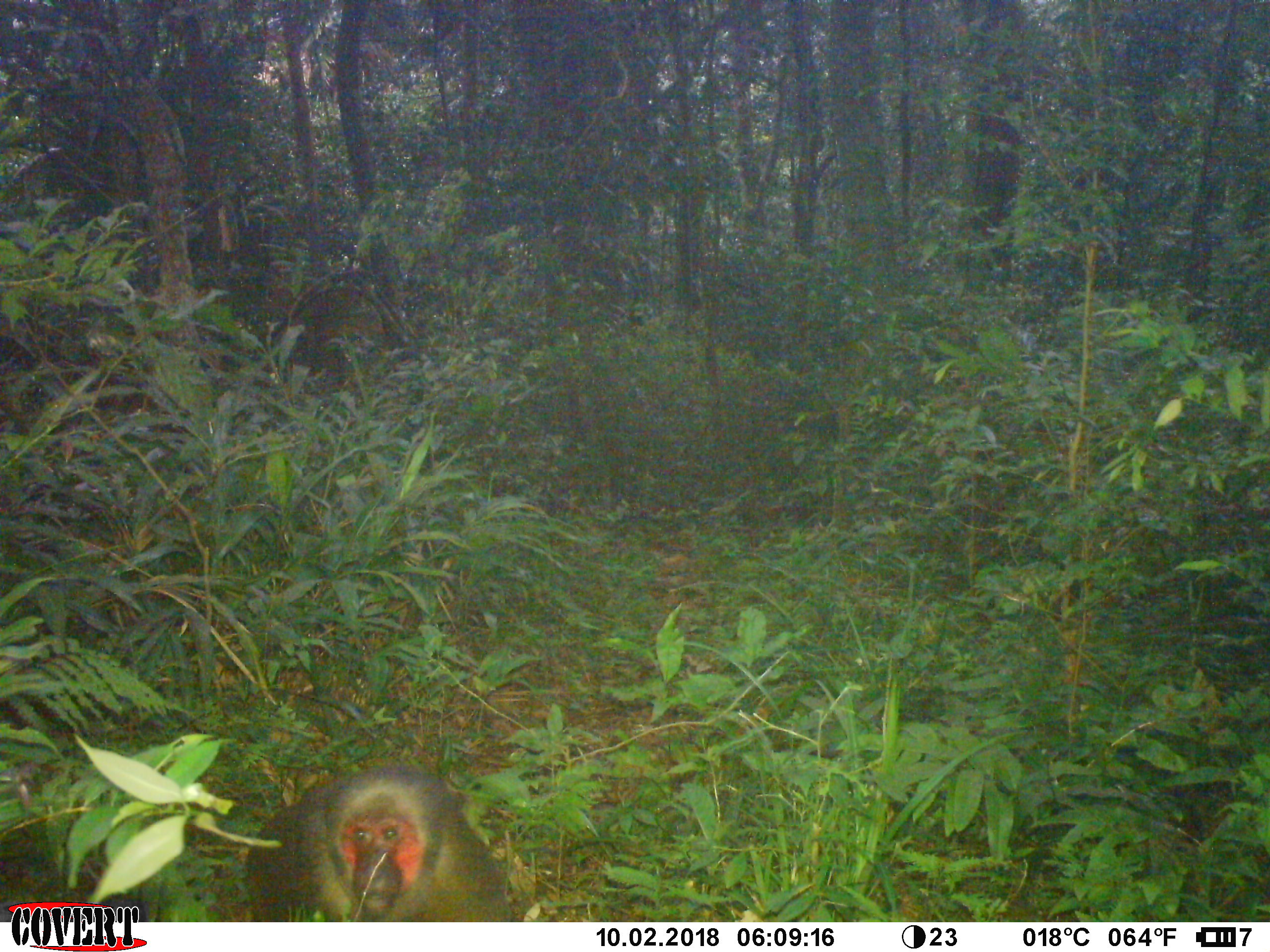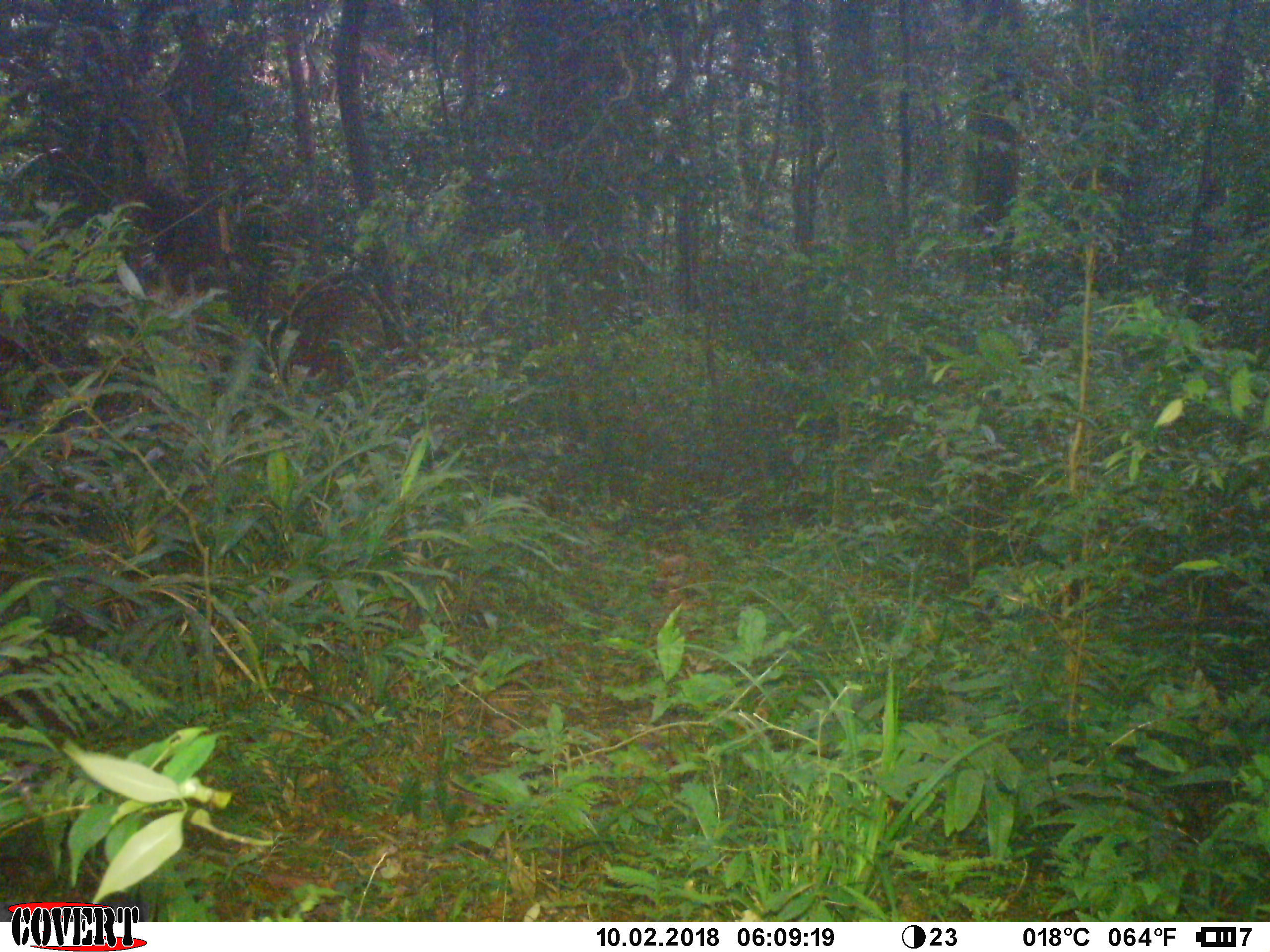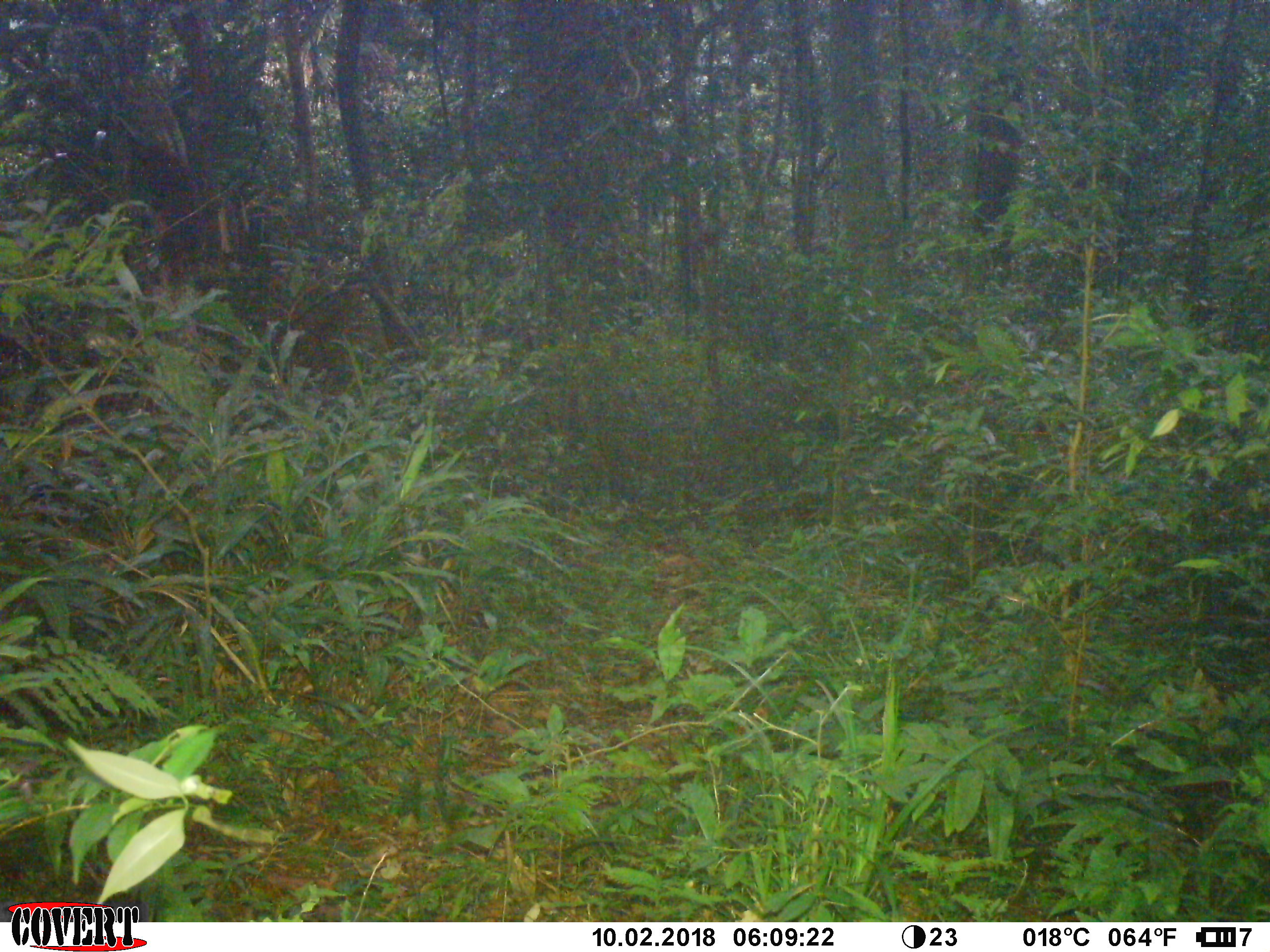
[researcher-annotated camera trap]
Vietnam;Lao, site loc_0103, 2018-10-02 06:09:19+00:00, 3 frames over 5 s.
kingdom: Animalia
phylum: Chordata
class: Mammalia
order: Primates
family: Cercopithecidae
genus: Macaca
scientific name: Macaca arctoides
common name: stump-tailed macaque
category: stump tailed macaque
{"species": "stump tailed macaque (stump-tailed macaque) (Macaca arctoides)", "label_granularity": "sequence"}